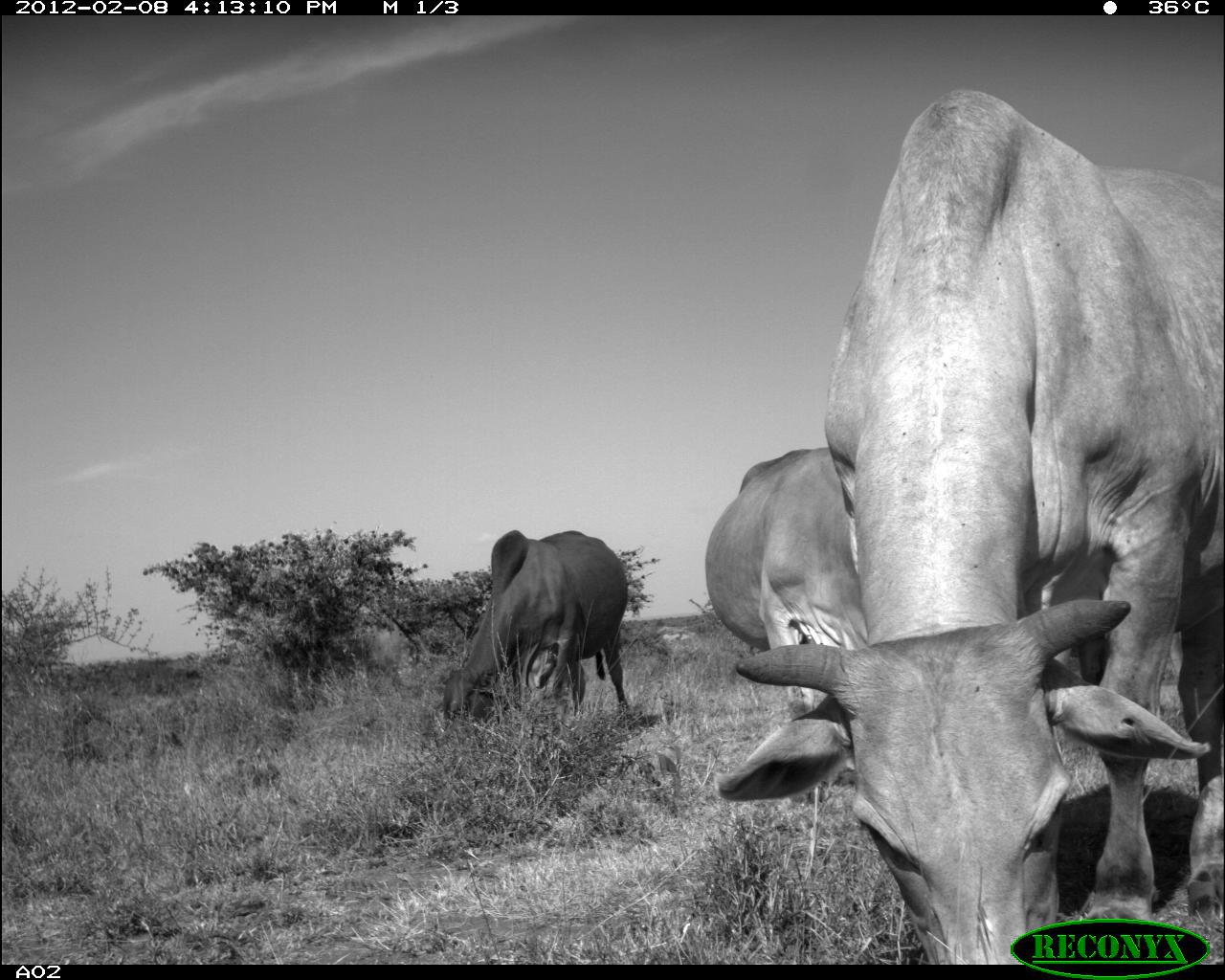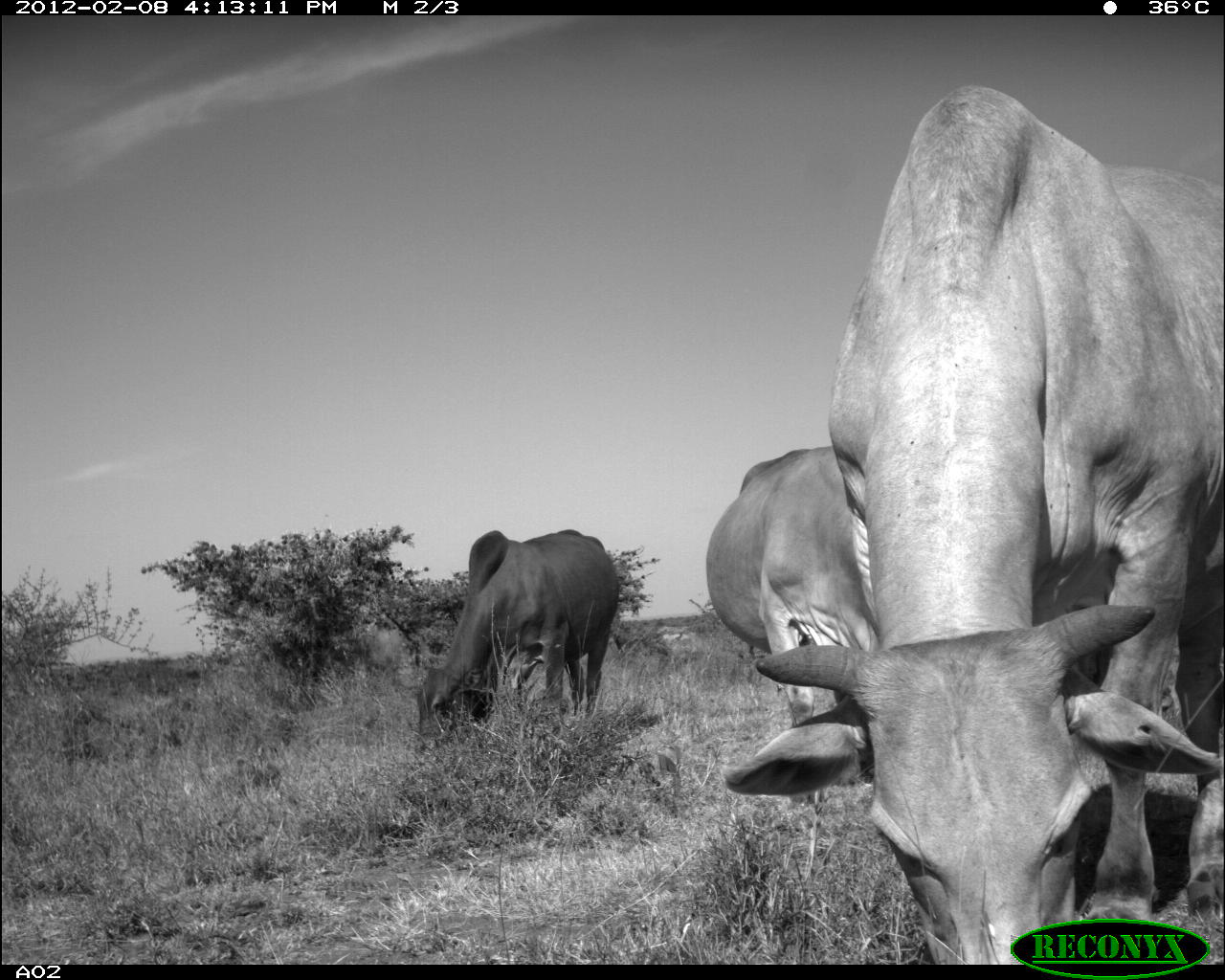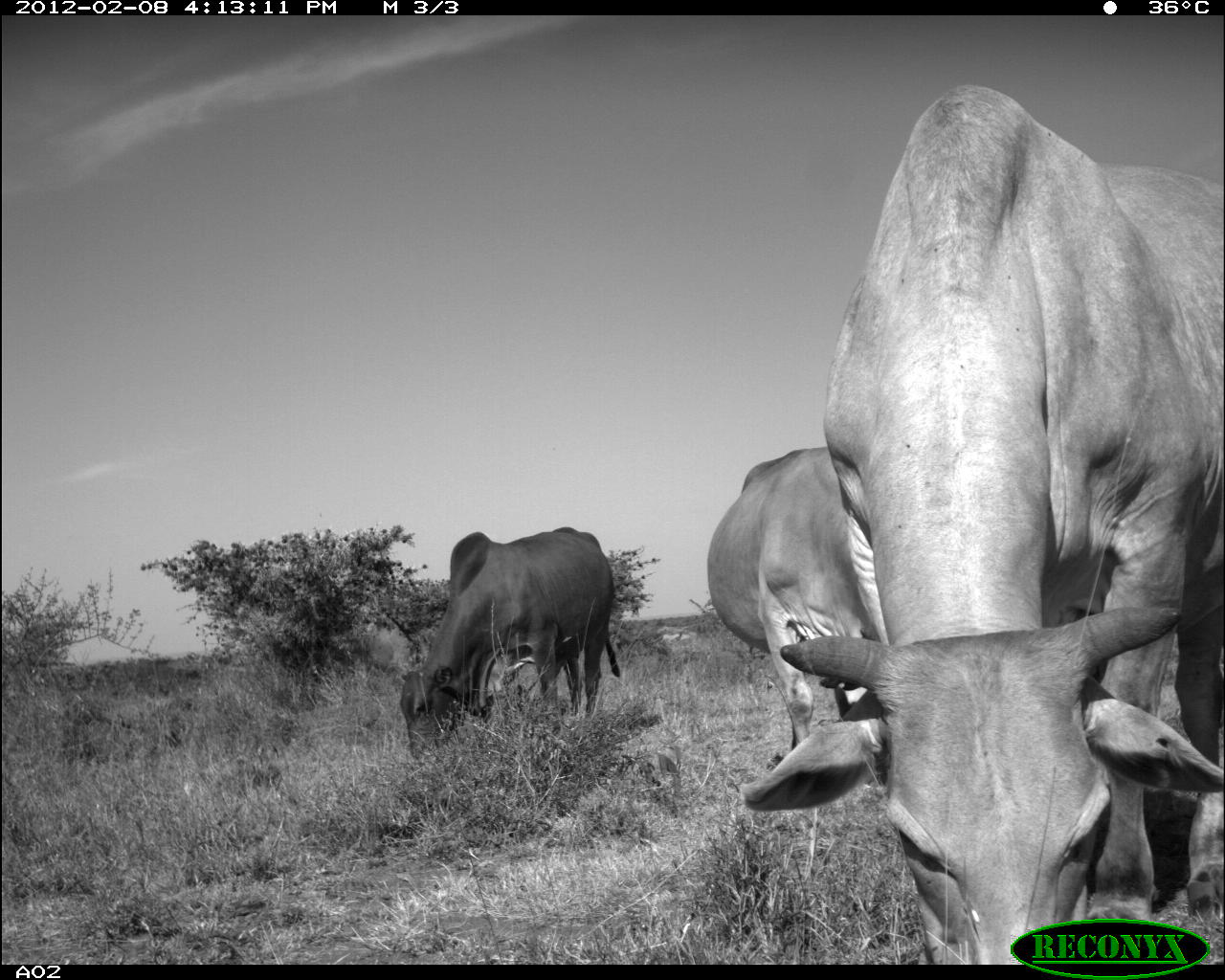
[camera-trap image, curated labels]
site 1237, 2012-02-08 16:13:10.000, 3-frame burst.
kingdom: Animalia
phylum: Chordata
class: Mammalia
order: Artiodactyla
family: Bovidae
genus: Bos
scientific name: Bos taurus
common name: domestic cattle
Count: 3.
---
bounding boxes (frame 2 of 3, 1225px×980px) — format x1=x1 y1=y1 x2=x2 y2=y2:
bos taurus: x1=720 y1=82 x2=1225 y2=964; x1=703 y1=445 x2=878 y2=784; x1=417 y1=527 x2=619 y2=733